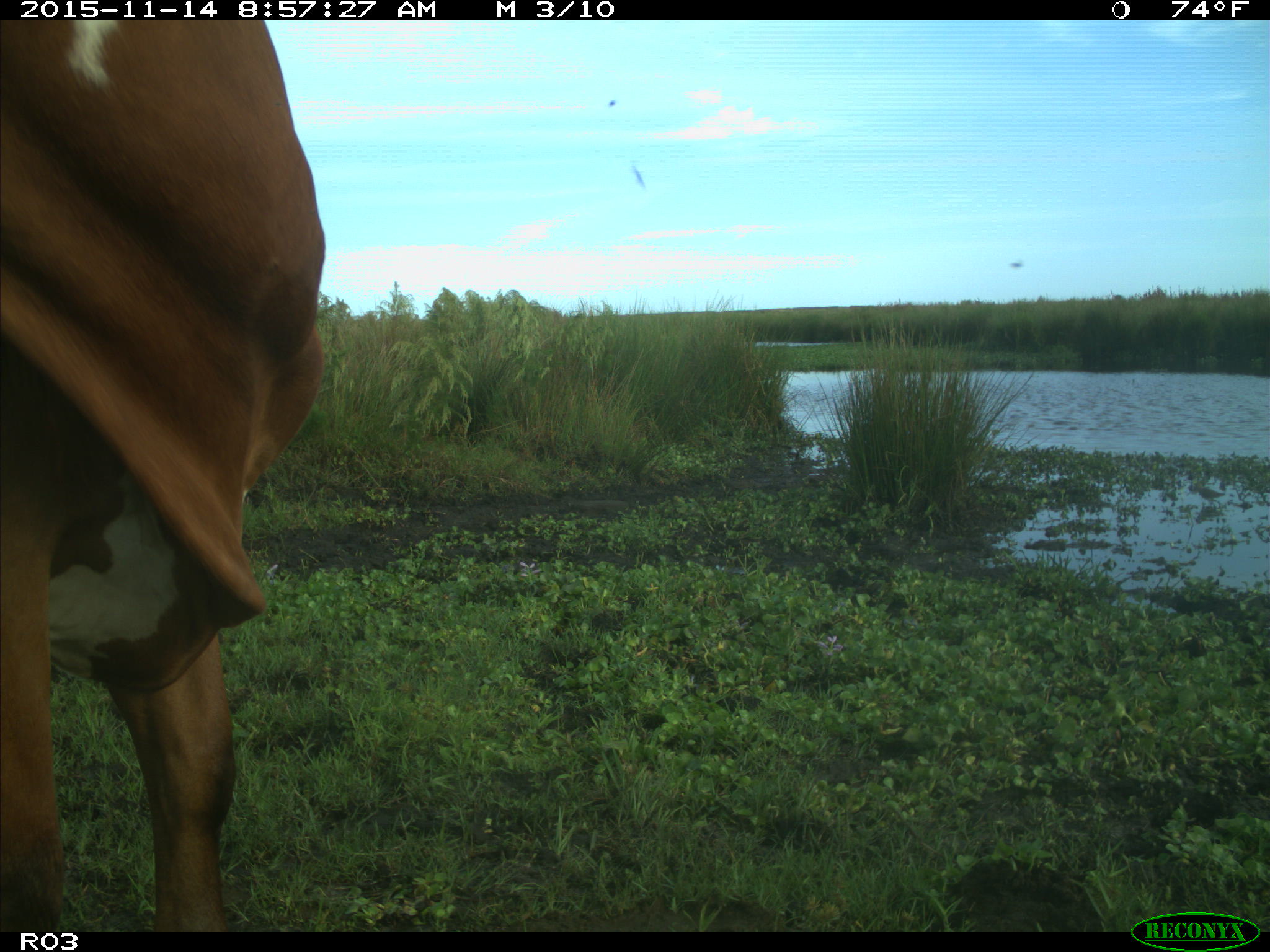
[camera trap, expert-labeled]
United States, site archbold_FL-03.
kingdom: Animalia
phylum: Chordata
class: Mammalia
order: Artiodactyla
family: Bovidae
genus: Bos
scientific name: Bos taurus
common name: domestic cow